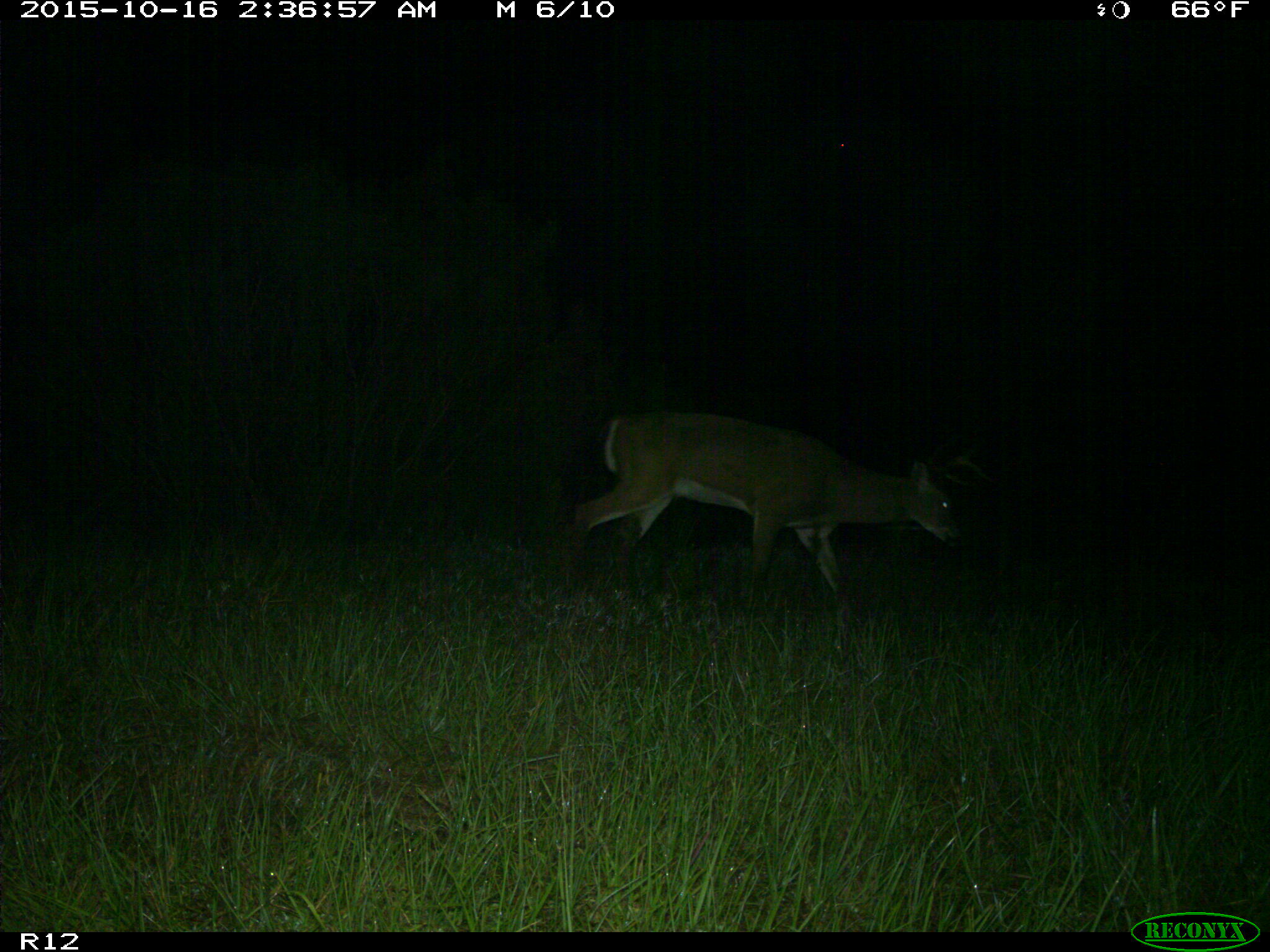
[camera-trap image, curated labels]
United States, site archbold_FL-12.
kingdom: Animalia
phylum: Chordata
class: Mammalia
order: Artiodactyla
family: Cervidae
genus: Odocoileus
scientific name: Odocoileus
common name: deer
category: unidentified deer